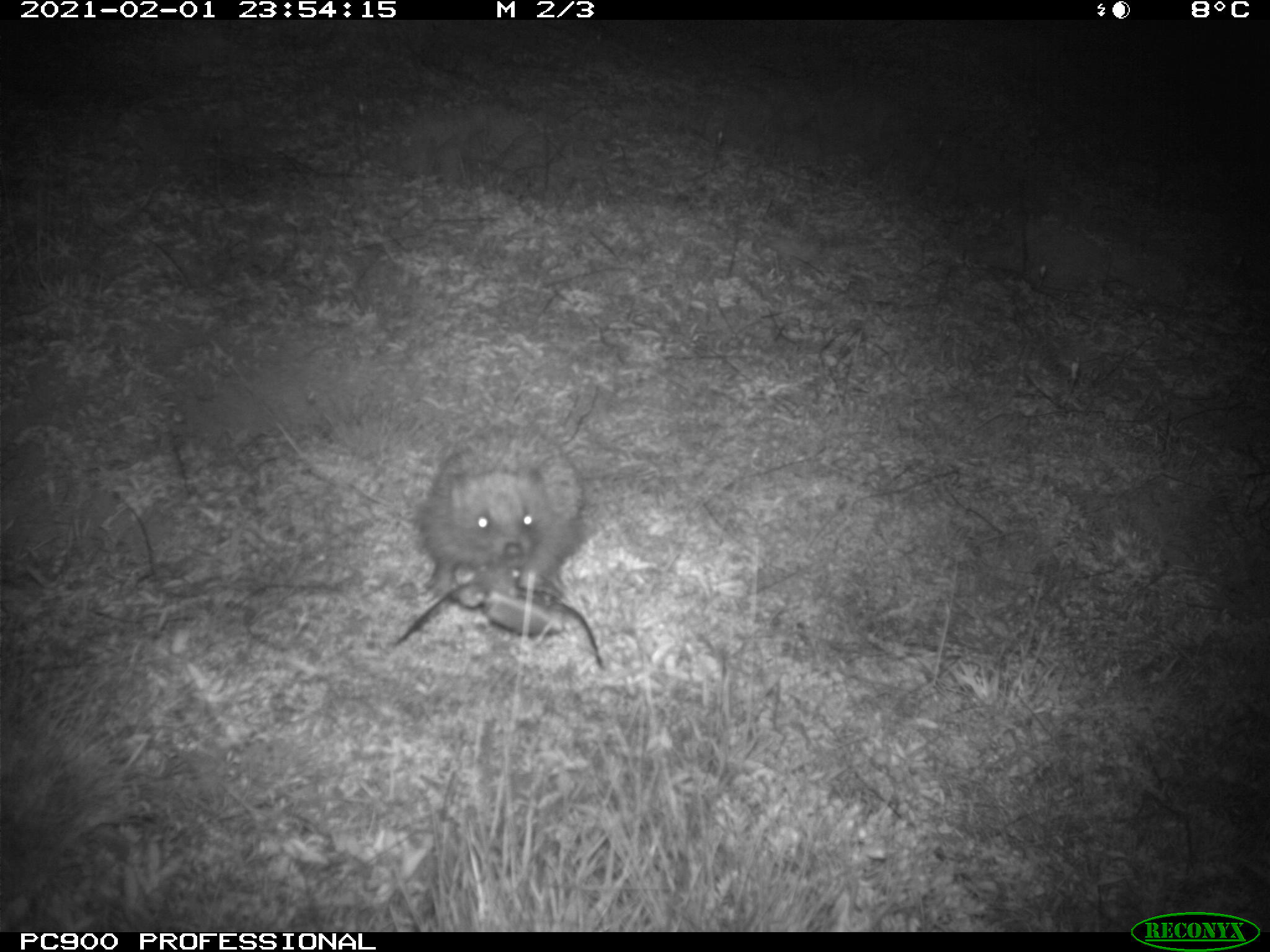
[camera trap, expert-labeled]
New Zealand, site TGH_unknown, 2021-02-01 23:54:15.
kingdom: Animalia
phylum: Chordata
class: Mammalia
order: Eulipotyphla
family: Erinaceidae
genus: Erinaceus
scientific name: Erinaceus europaeus europaeus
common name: european hedgehog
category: hedgehog